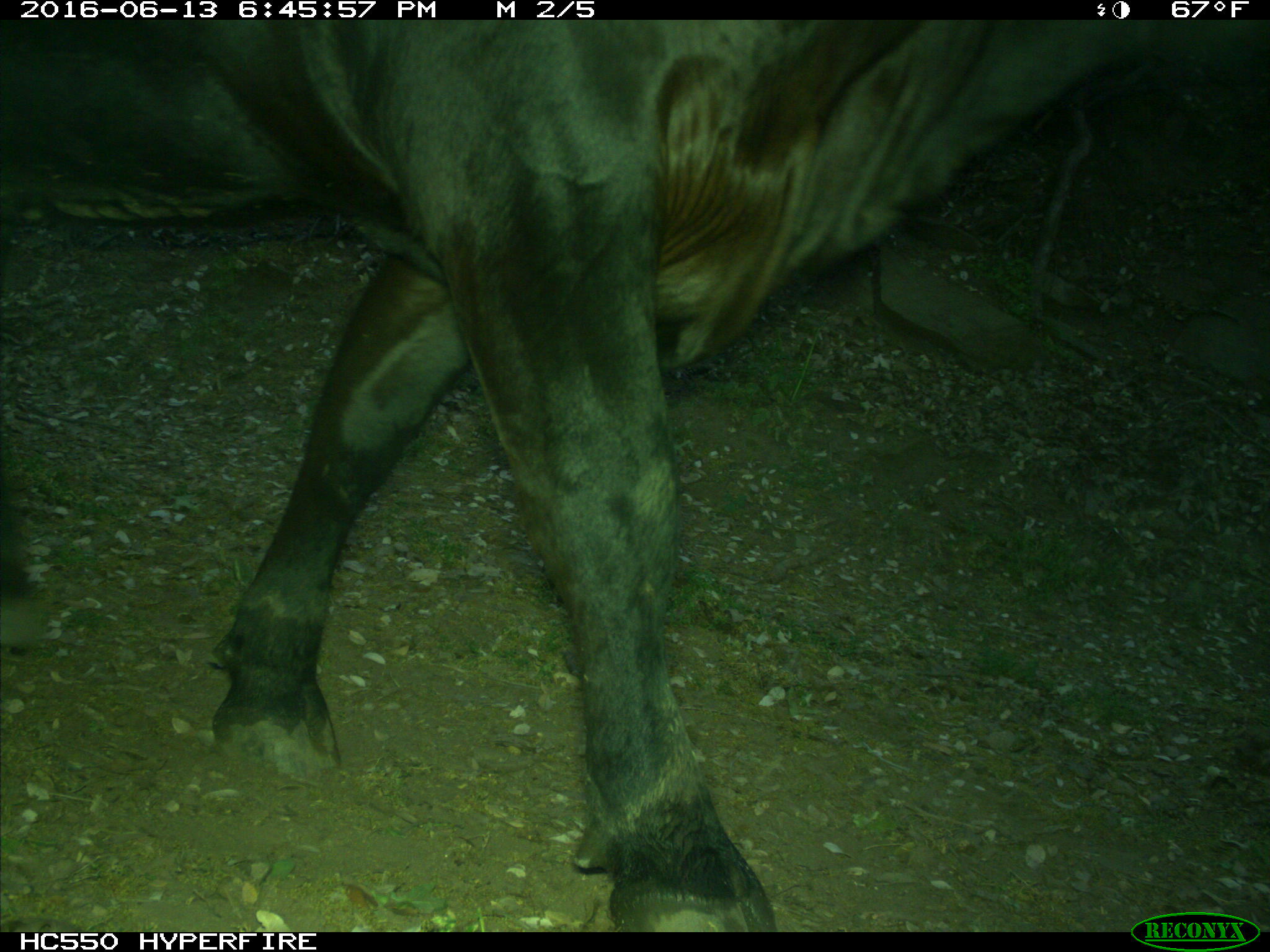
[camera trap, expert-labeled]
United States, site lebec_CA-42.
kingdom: Animalia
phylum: Chordata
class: Mammalia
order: Artiodactyla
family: Bovidae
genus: Bos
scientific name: Bos taurus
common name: domestic cow